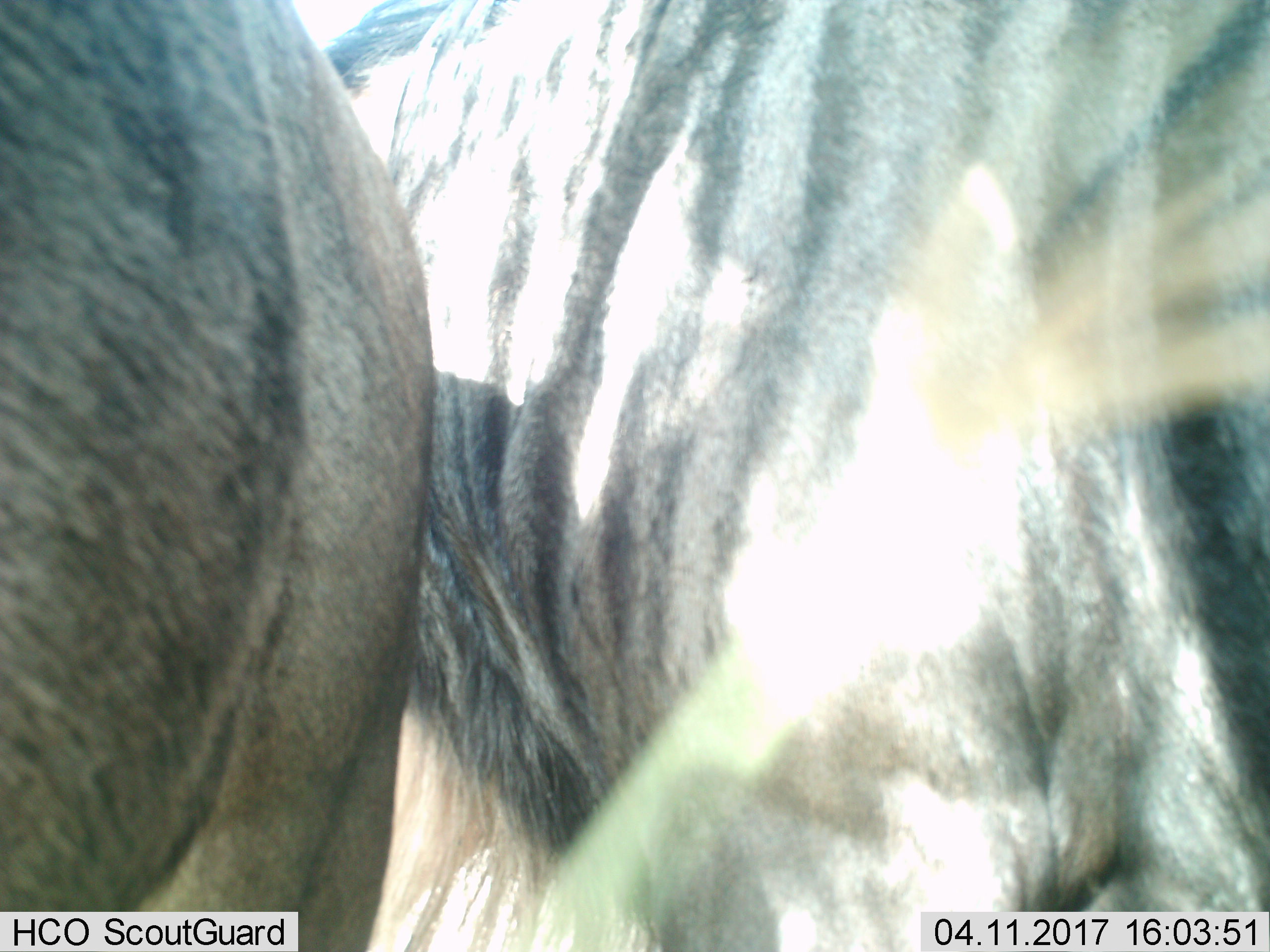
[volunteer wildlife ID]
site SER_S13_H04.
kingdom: Animalia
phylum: Chordata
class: Mammalia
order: Artiodactyla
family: Bovidae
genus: Connochaetes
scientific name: Connochaetes taurinus taurinus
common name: blue wildebeest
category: wildebeestblue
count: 2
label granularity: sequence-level